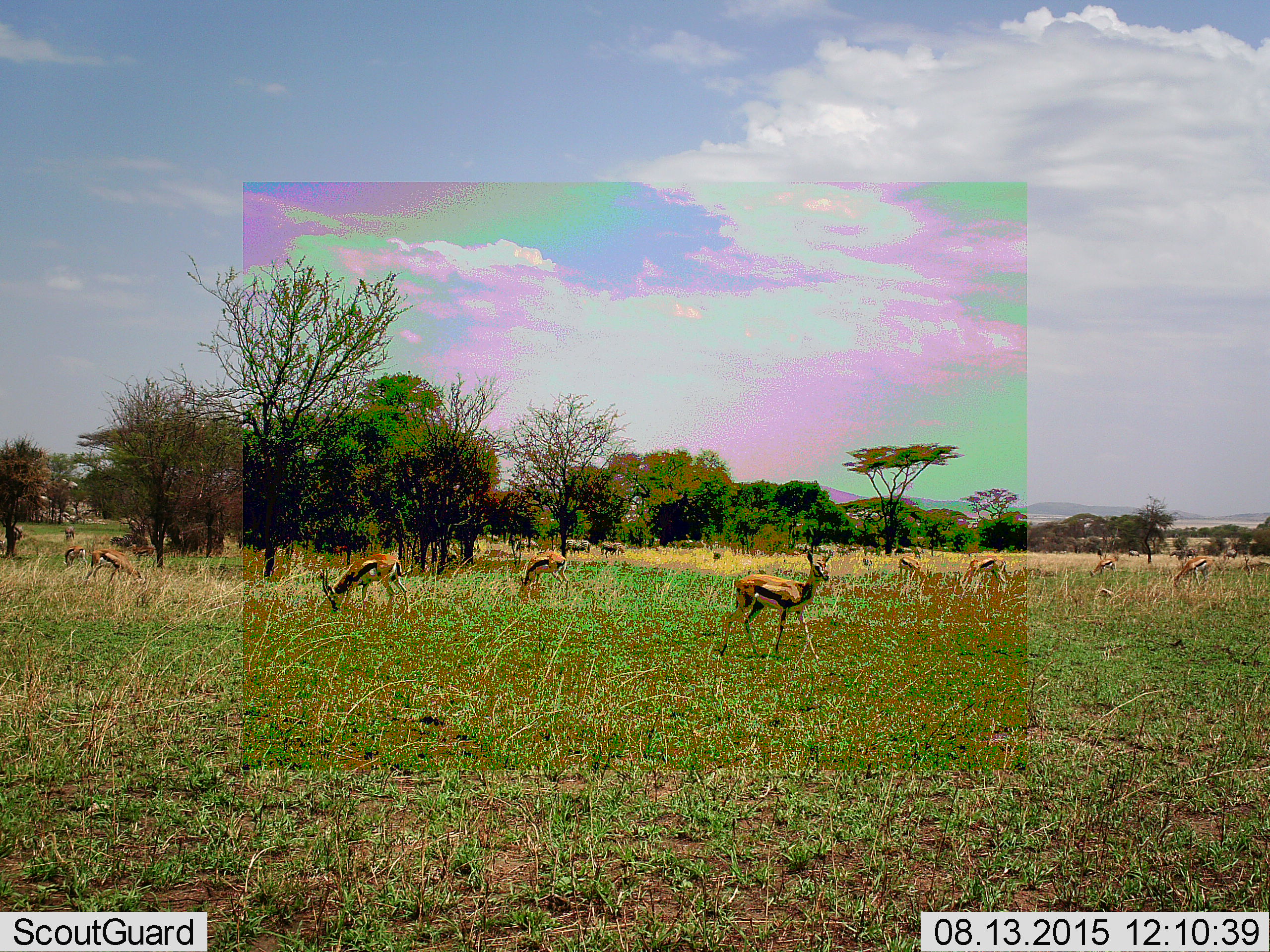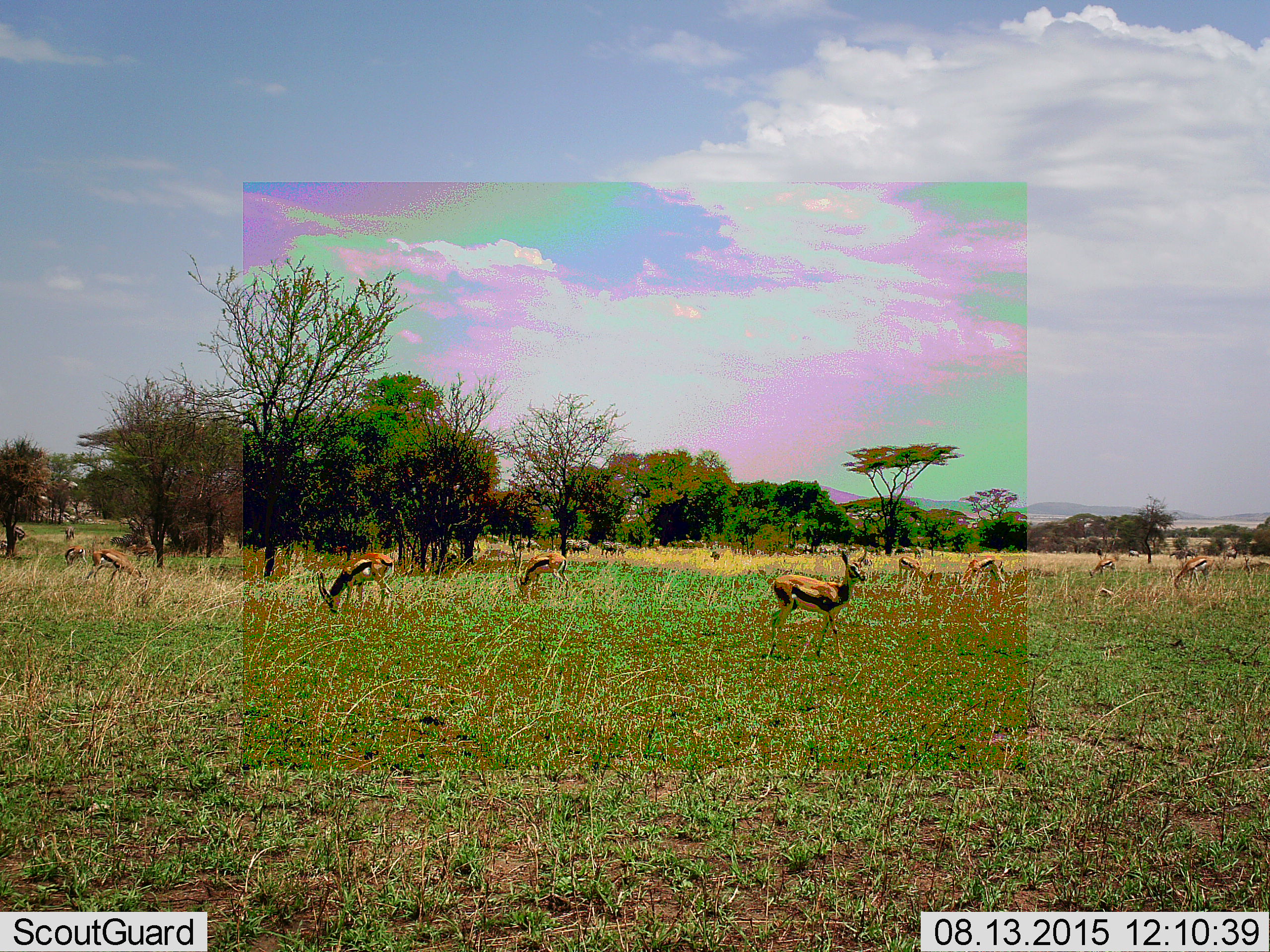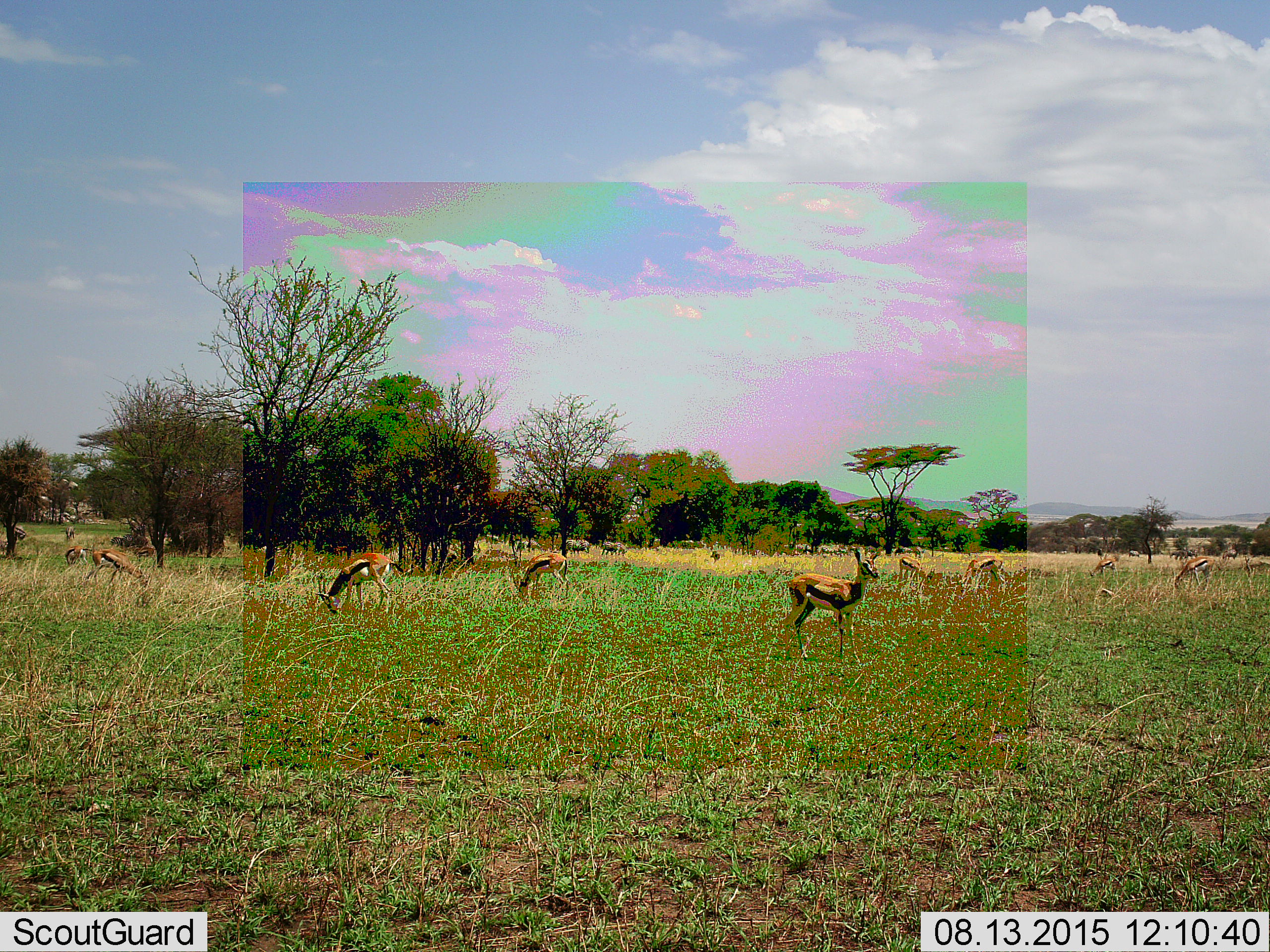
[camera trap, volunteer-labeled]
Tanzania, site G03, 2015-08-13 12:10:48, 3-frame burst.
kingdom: Animalia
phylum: Chordata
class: Mammalia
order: Artiodactyla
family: Bovidae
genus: Eudorcas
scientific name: Eudorcas thomsonii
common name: thomson's gazelle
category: gazellethomsons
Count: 11-50.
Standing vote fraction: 81%.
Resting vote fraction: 6%.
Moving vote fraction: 56%.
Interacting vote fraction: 6%.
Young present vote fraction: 0%.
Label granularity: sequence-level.